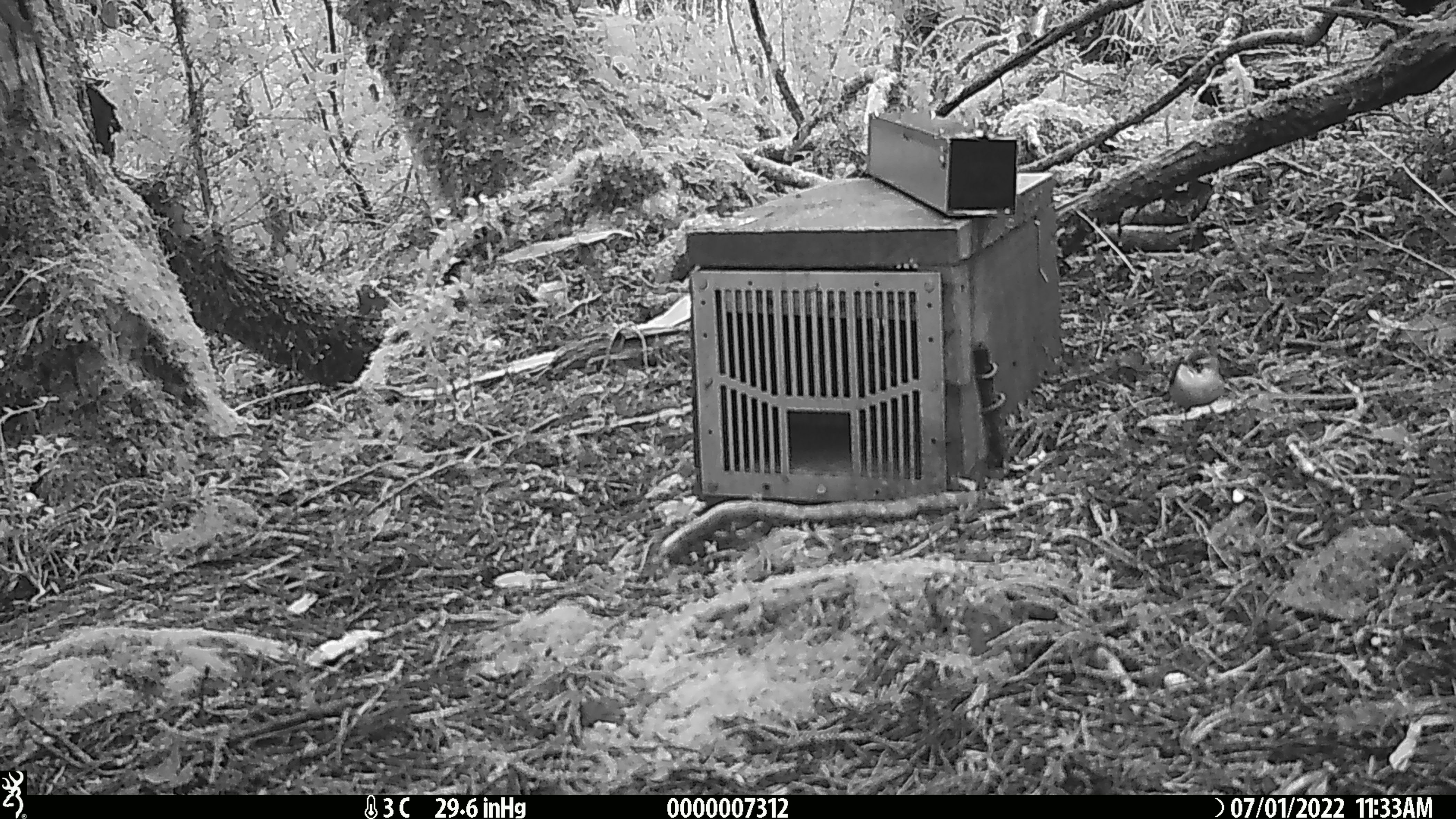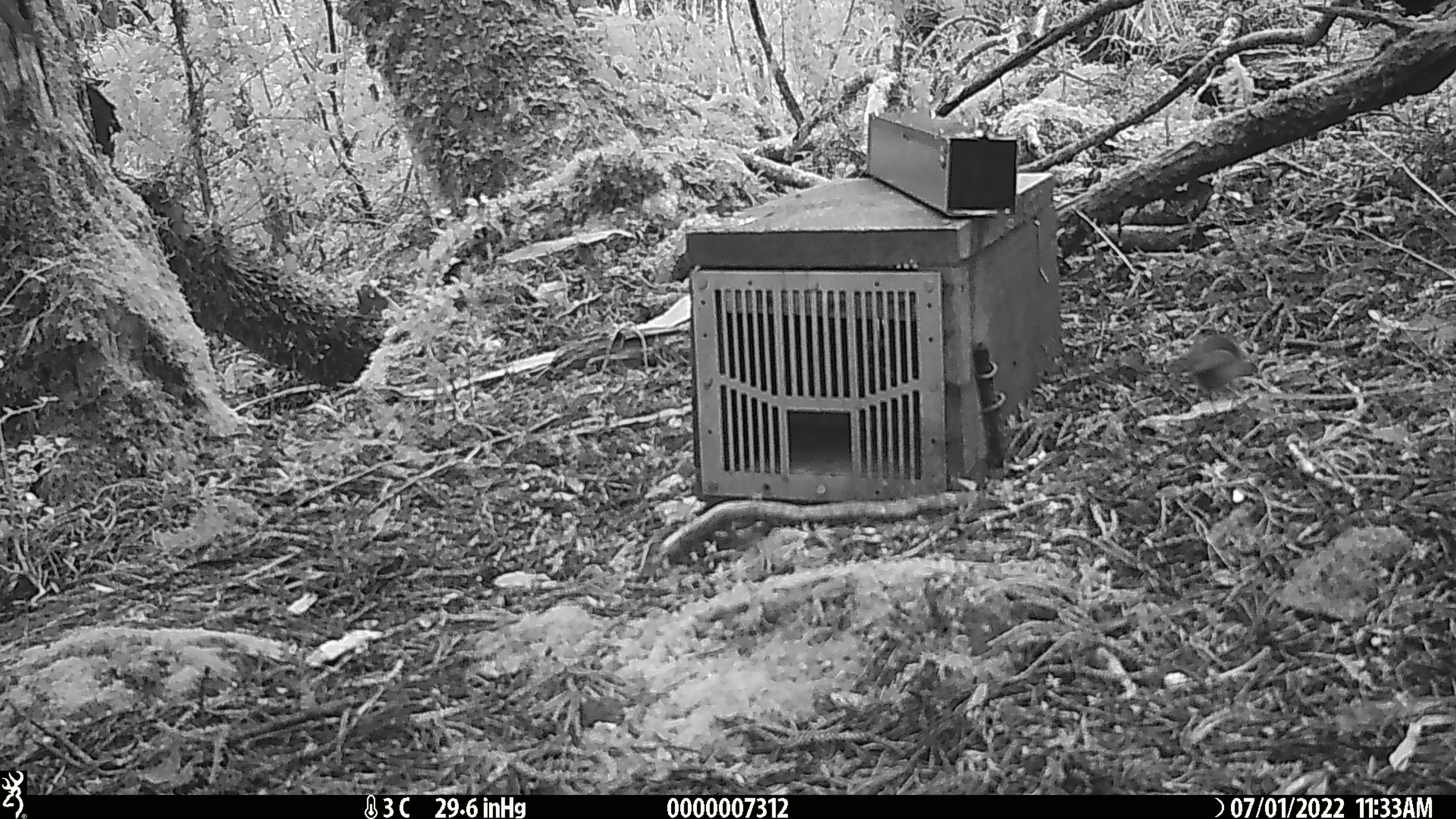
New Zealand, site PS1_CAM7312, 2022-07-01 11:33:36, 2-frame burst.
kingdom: Animalia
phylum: Chordata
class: Aves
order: Passeriformes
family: Acanthisittidae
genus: Acanthisitta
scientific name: Acanthisitta chloris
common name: rifleman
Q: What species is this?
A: Rifleman (Acanthisitta chloris).